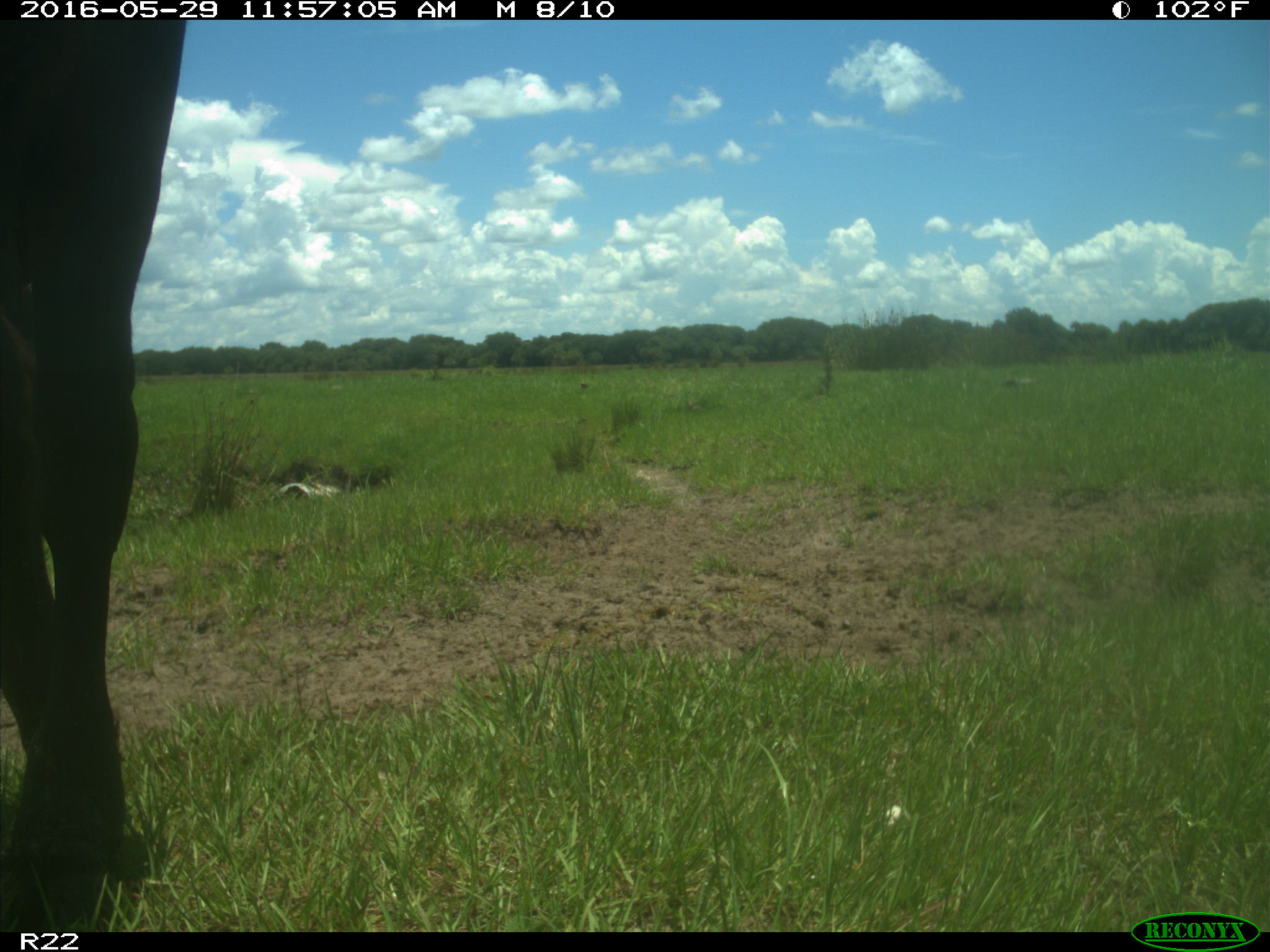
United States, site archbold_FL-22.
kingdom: Animalia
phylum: Chordata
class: Mammalia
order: Artiodactyla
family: Bovidae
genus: Bos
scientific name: Bos taurus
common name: domestic cow